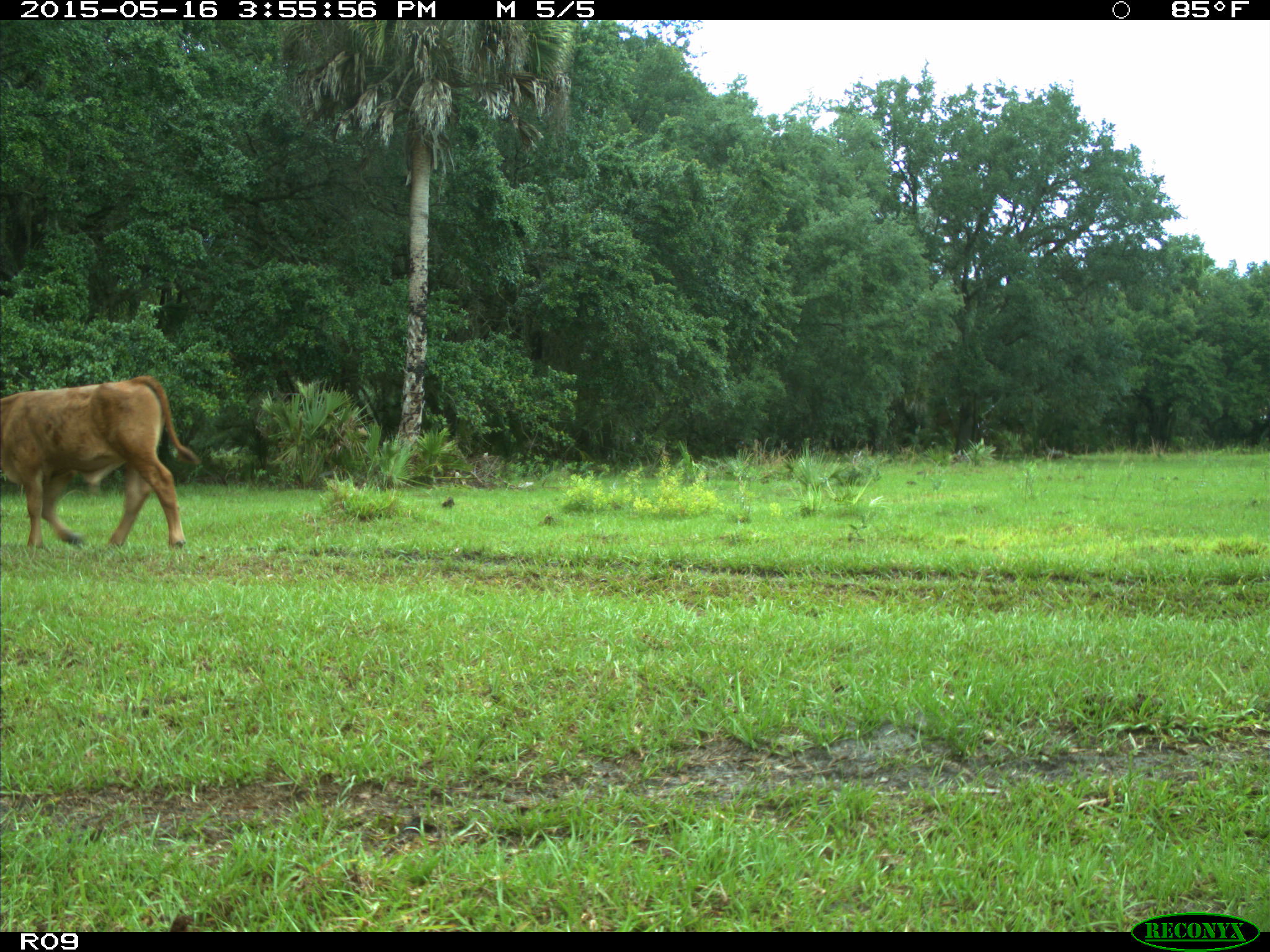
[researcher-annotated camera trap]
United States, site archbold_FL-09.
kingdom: Animalia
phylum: Chordata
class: Mammalia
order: Artiodactyla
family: Bovidae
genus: Bos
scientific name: Bos taurus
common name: domestic cow